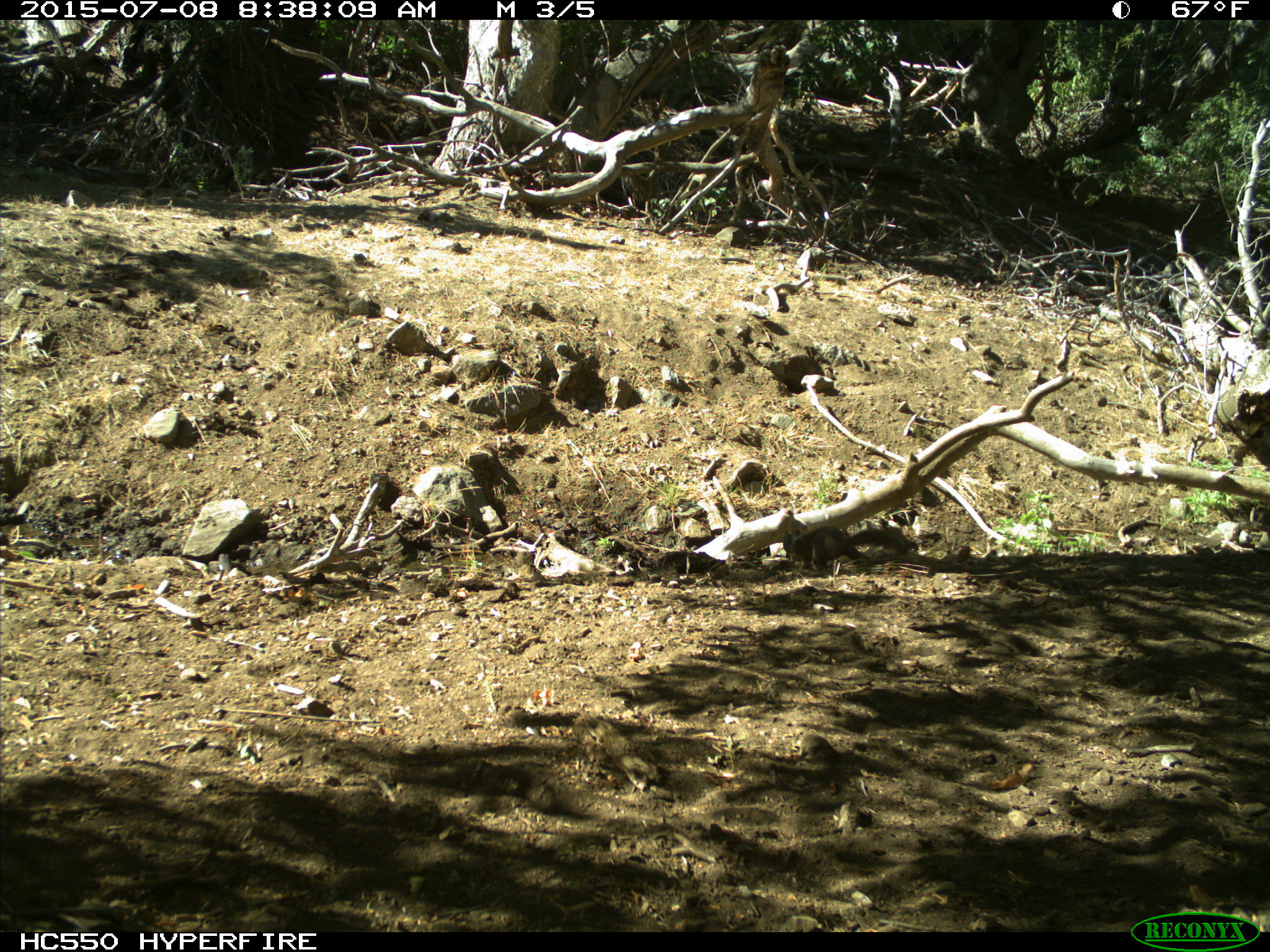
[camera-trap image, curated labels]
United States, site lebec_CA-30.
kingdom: Animalia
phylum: Chordata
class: Mammalia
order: Rodentia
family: Sciuridae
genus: Otospermophilus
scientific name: Otospermophilus beecheyi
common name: california ground squirrel